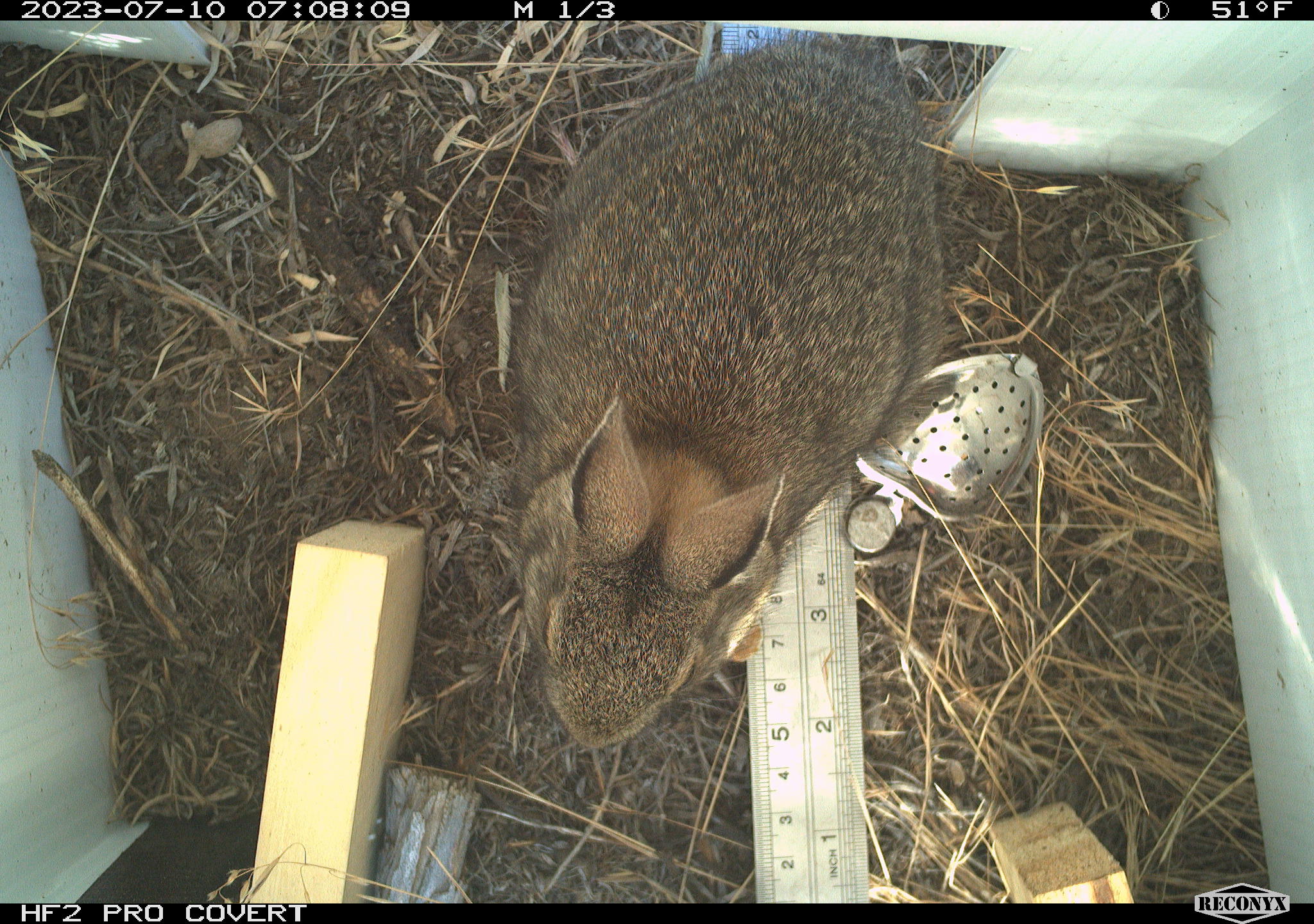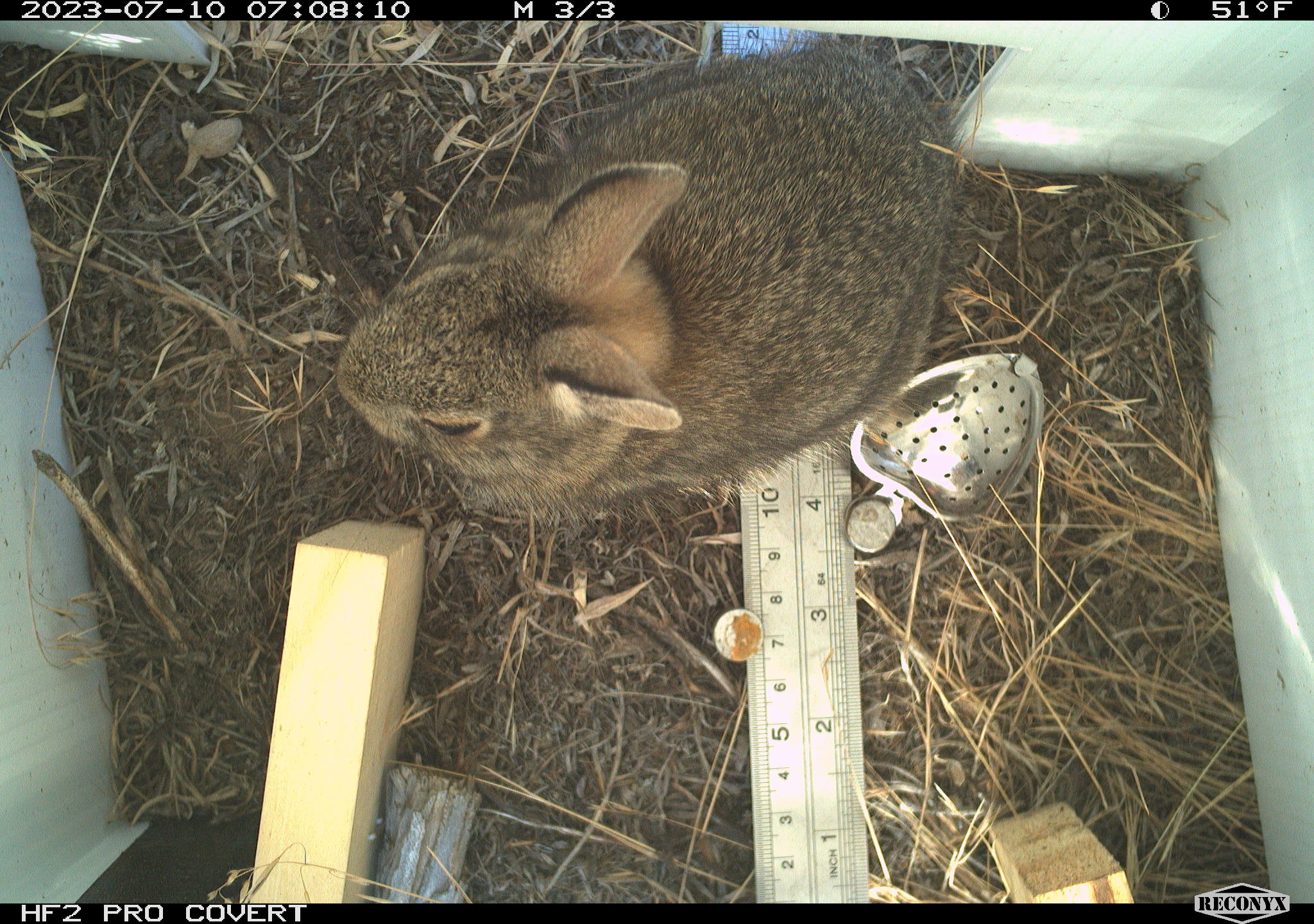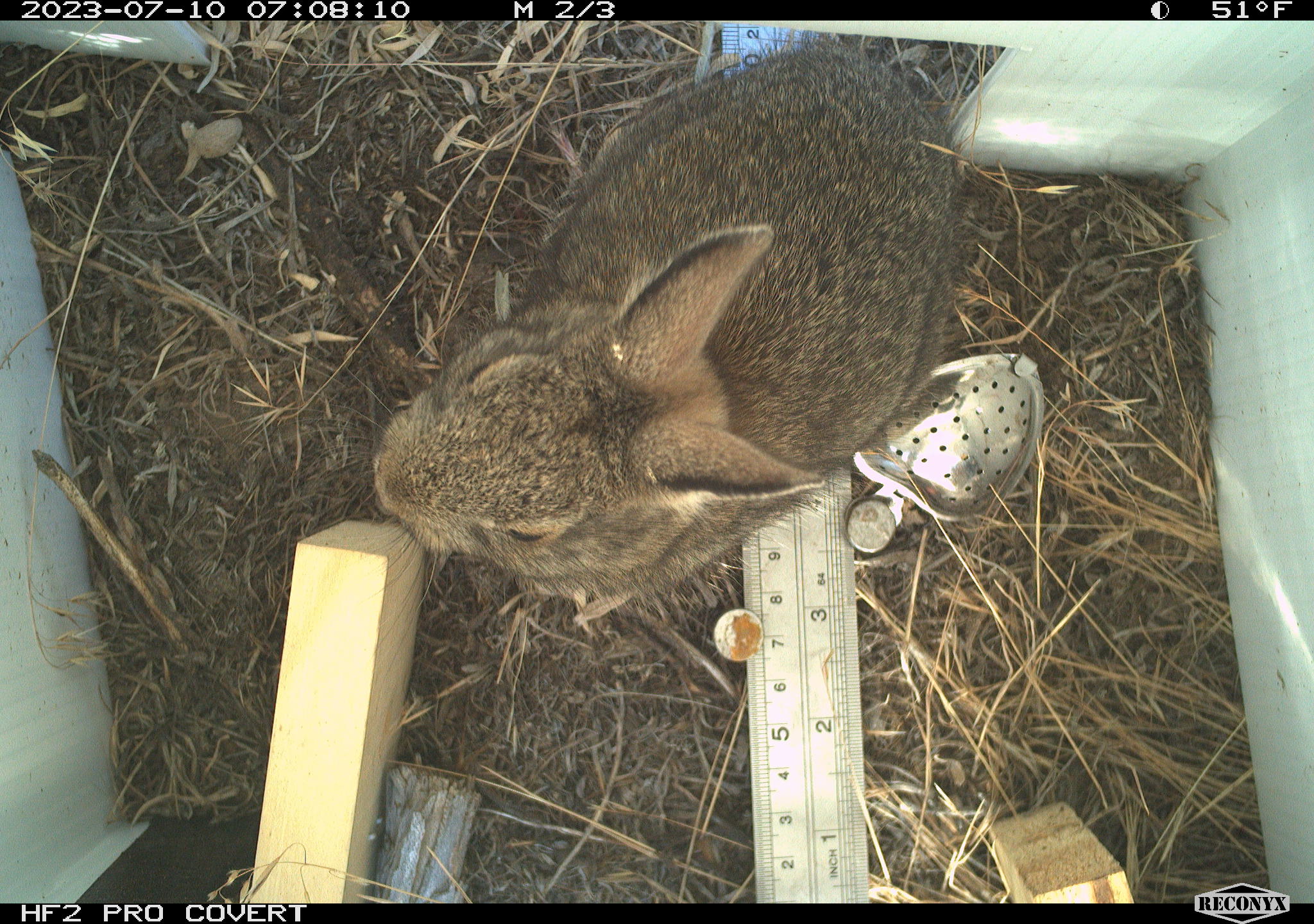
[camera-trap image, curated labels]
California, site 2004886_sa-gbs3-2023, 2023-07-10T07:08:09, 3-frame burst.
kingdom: Animalia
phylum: Chordata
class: Mammalia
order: Lagomorpha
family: Leporidae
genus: Sylvilagus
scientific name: Sylvilagus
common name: cottontail rabbits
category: sylvilagus species